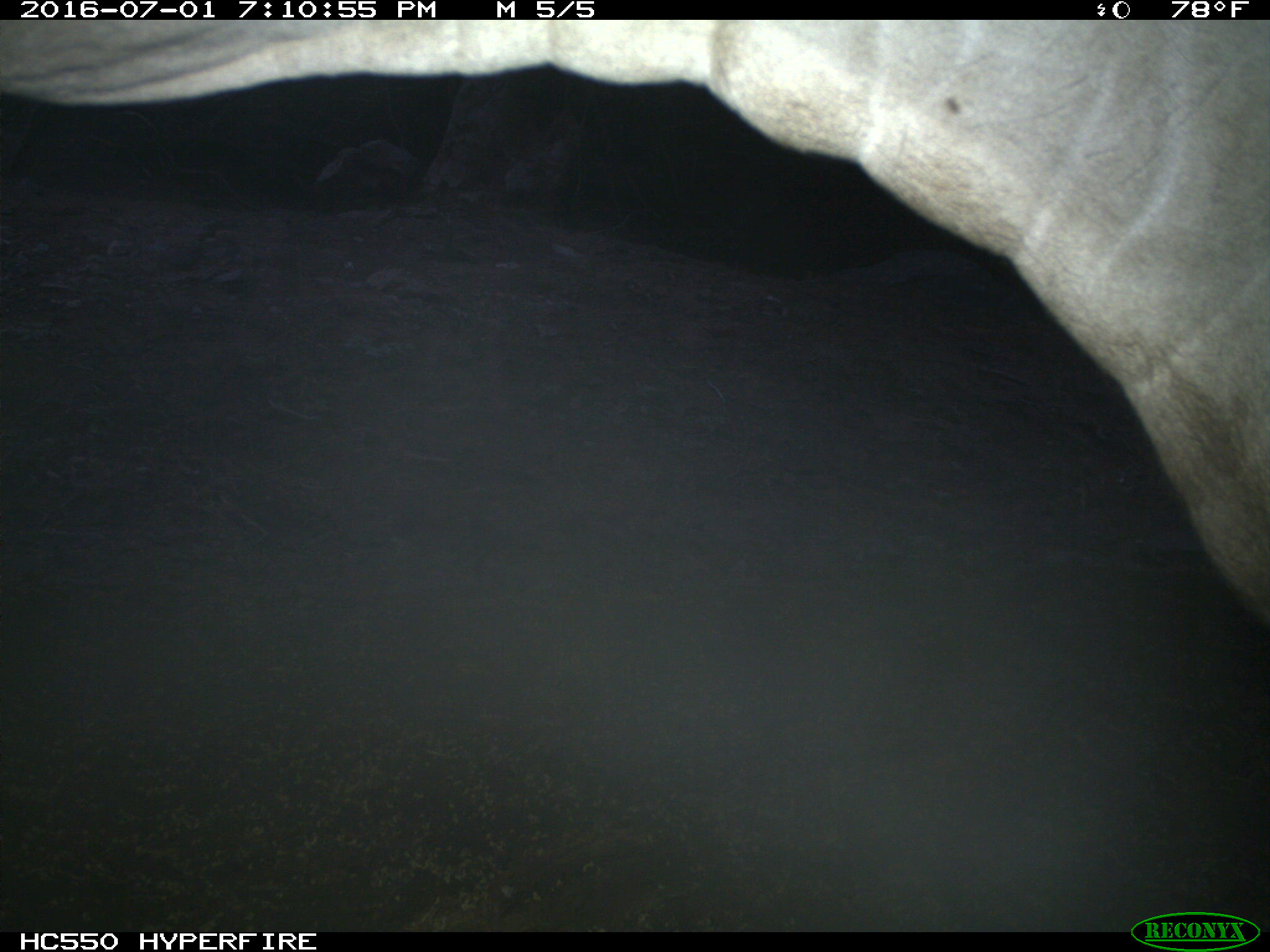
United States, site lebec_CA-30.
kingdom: Animalia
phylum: Chordata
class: Mammalia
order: Artiodactyla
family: Bovidae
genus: Bos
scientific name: Bos taurus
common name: domestic cow